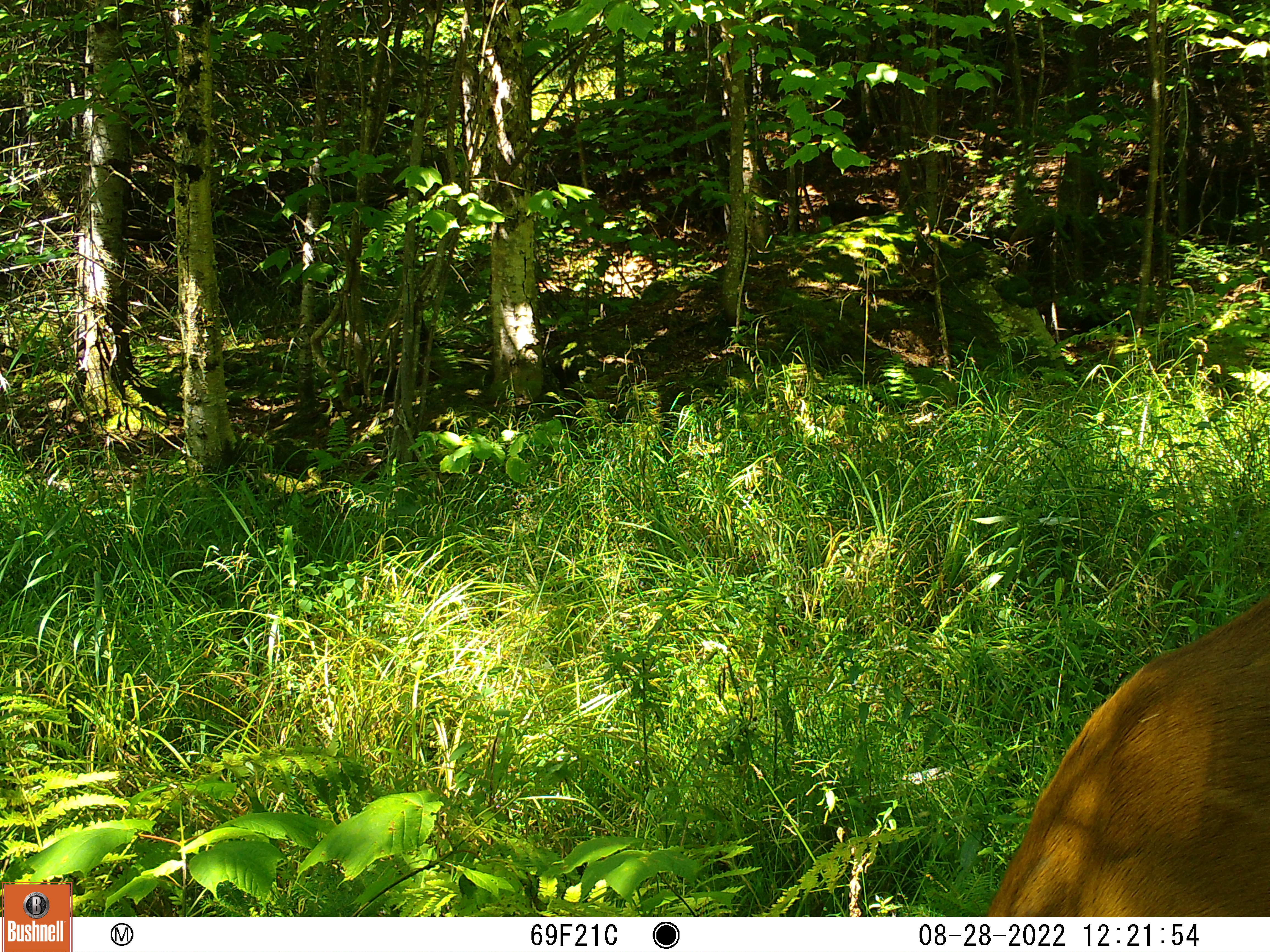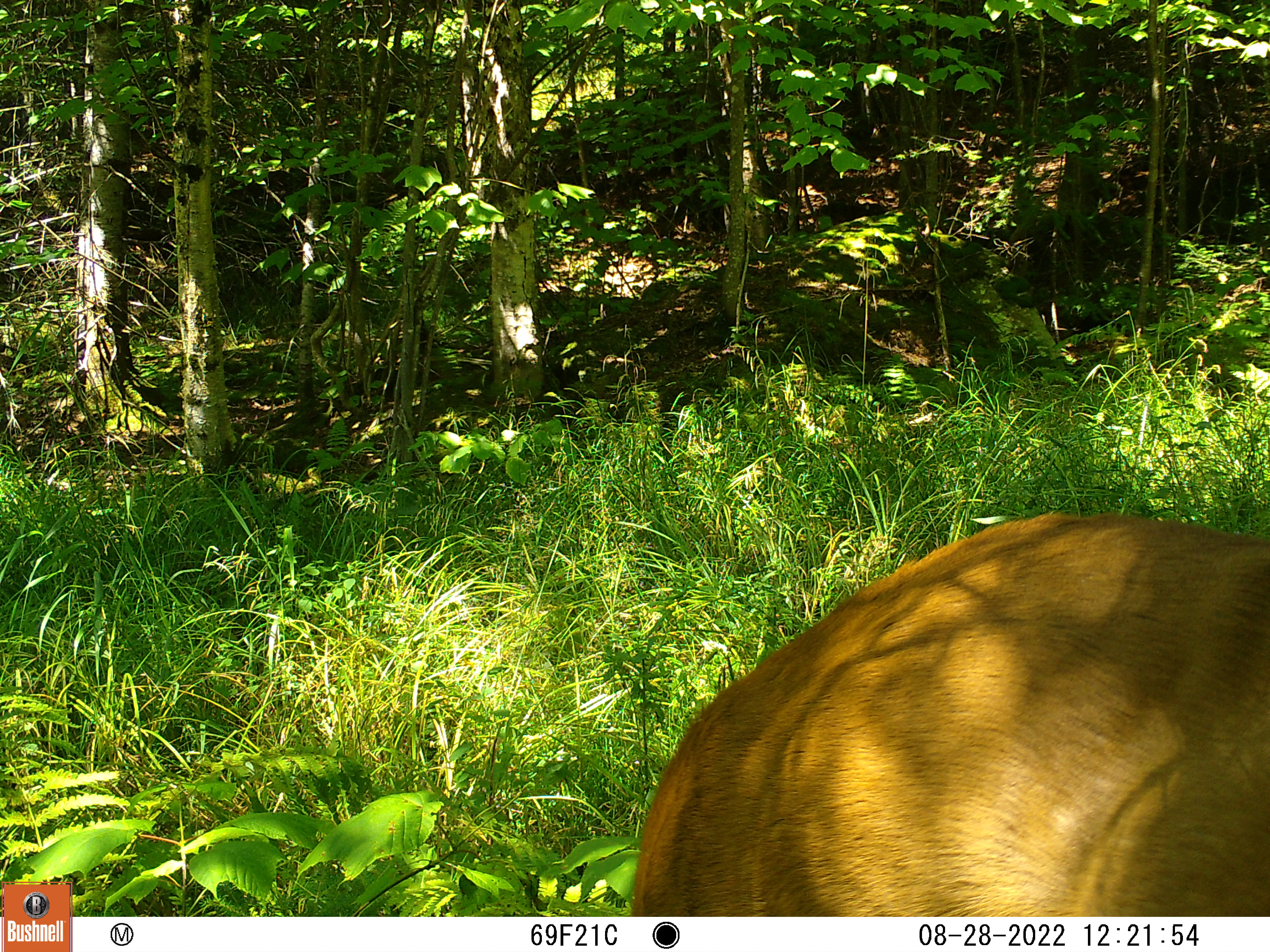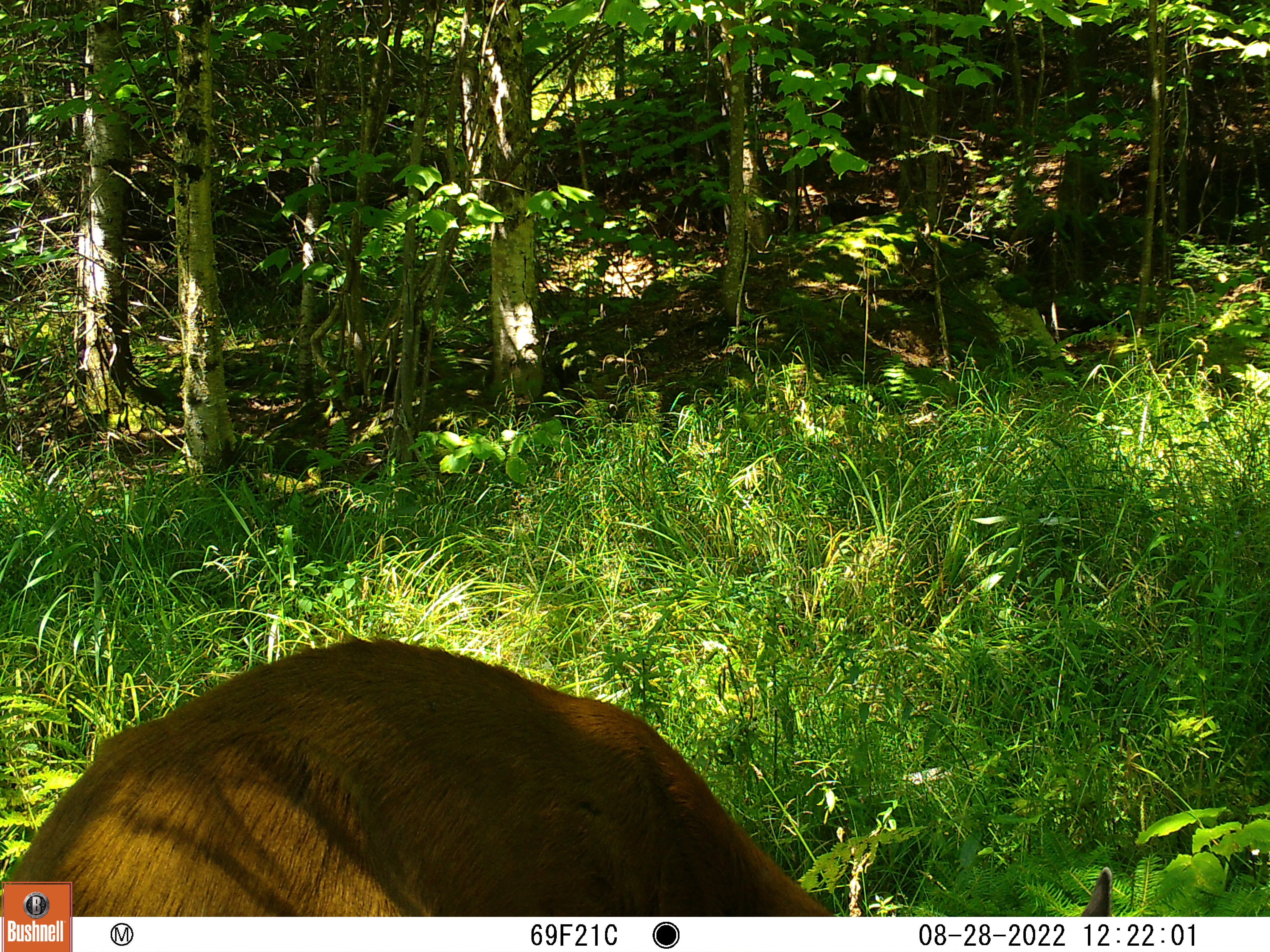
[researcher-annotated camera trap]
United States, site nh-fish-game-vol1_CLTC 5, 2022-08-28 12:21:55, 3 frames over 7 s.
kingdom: Animalia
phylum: Chordata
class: Mammalia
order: Artiodactyla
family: Cervidae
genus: Odocoileus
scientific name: Odocoileus virginianus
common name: white-tailed deer